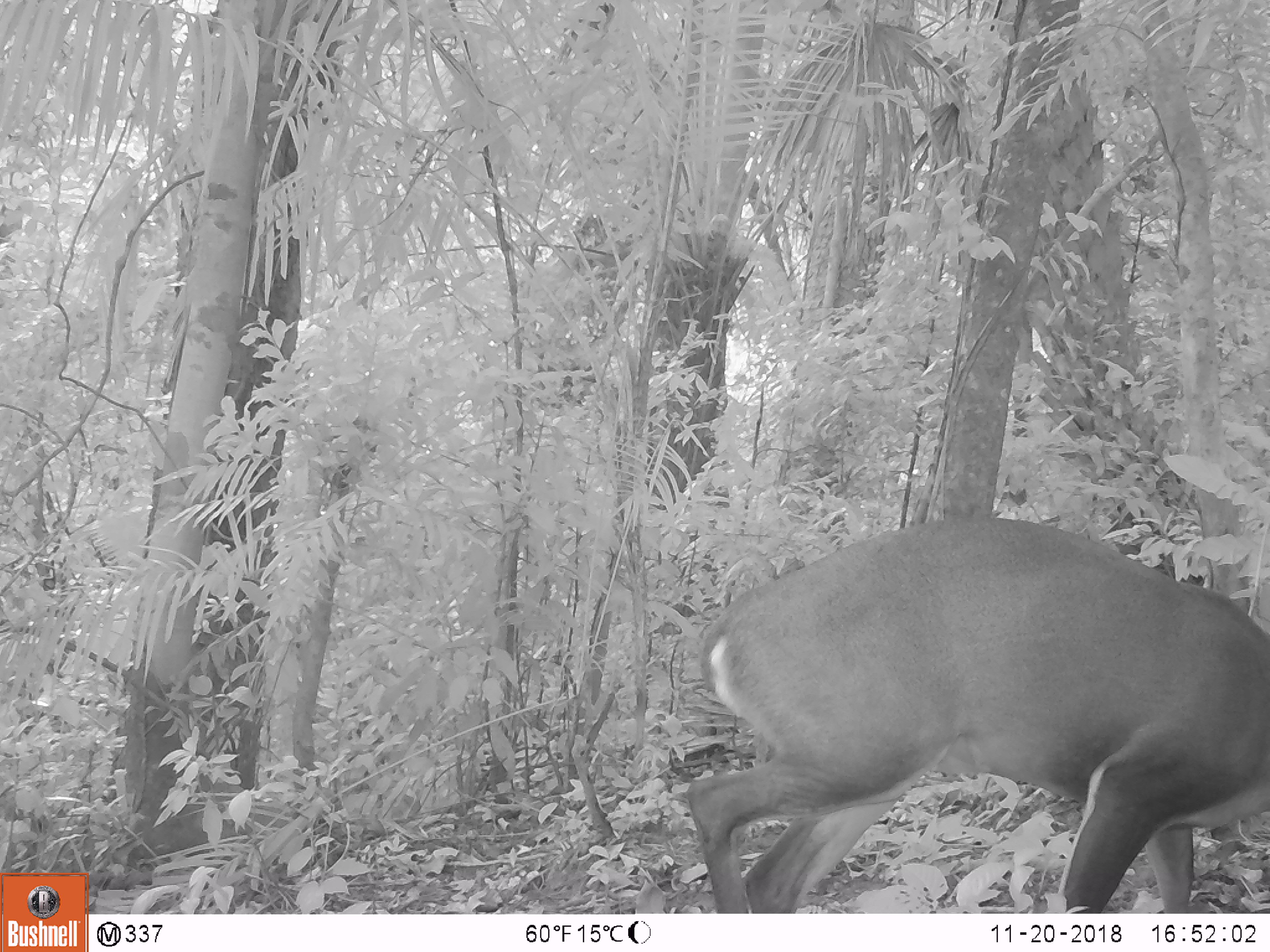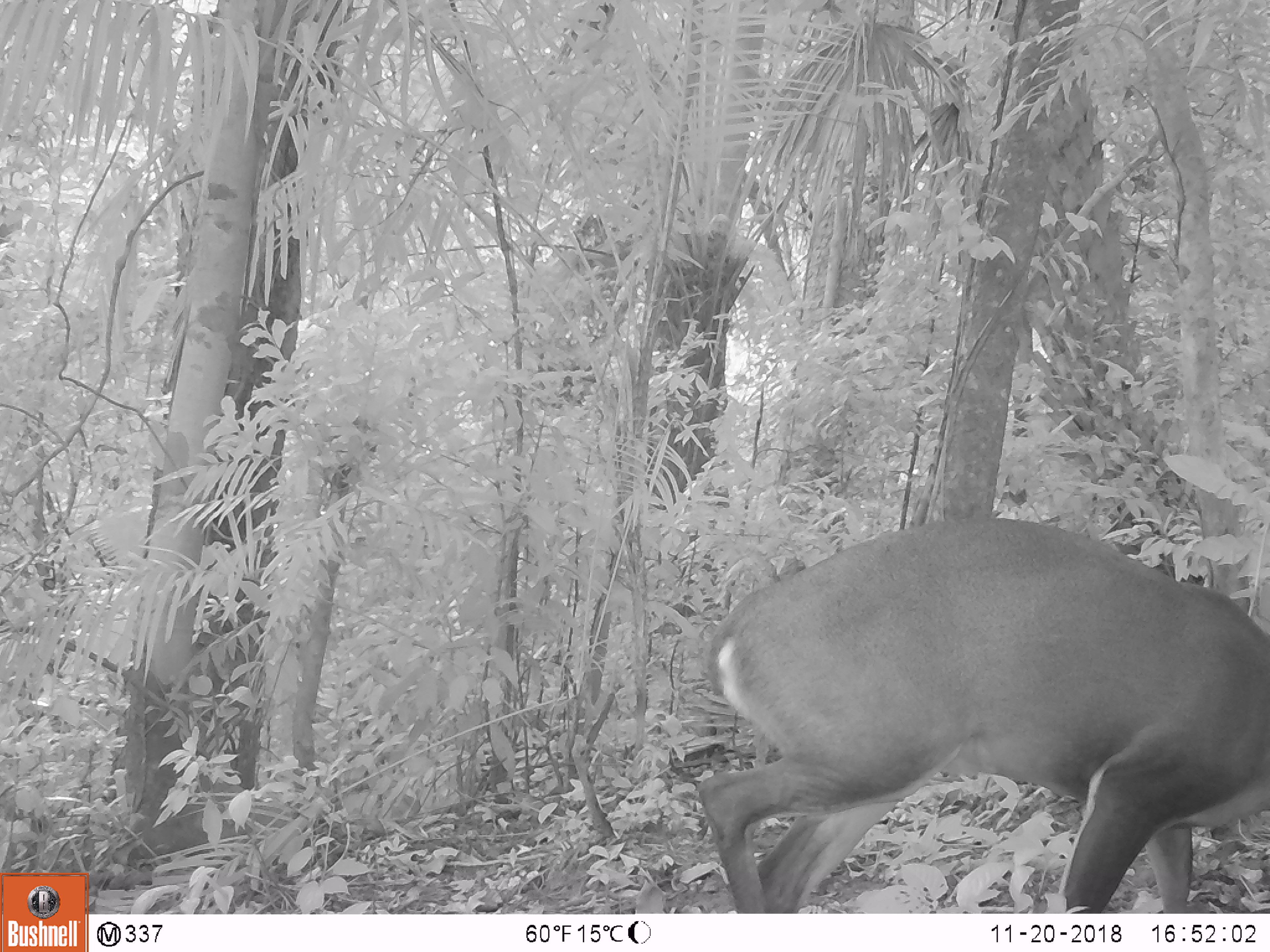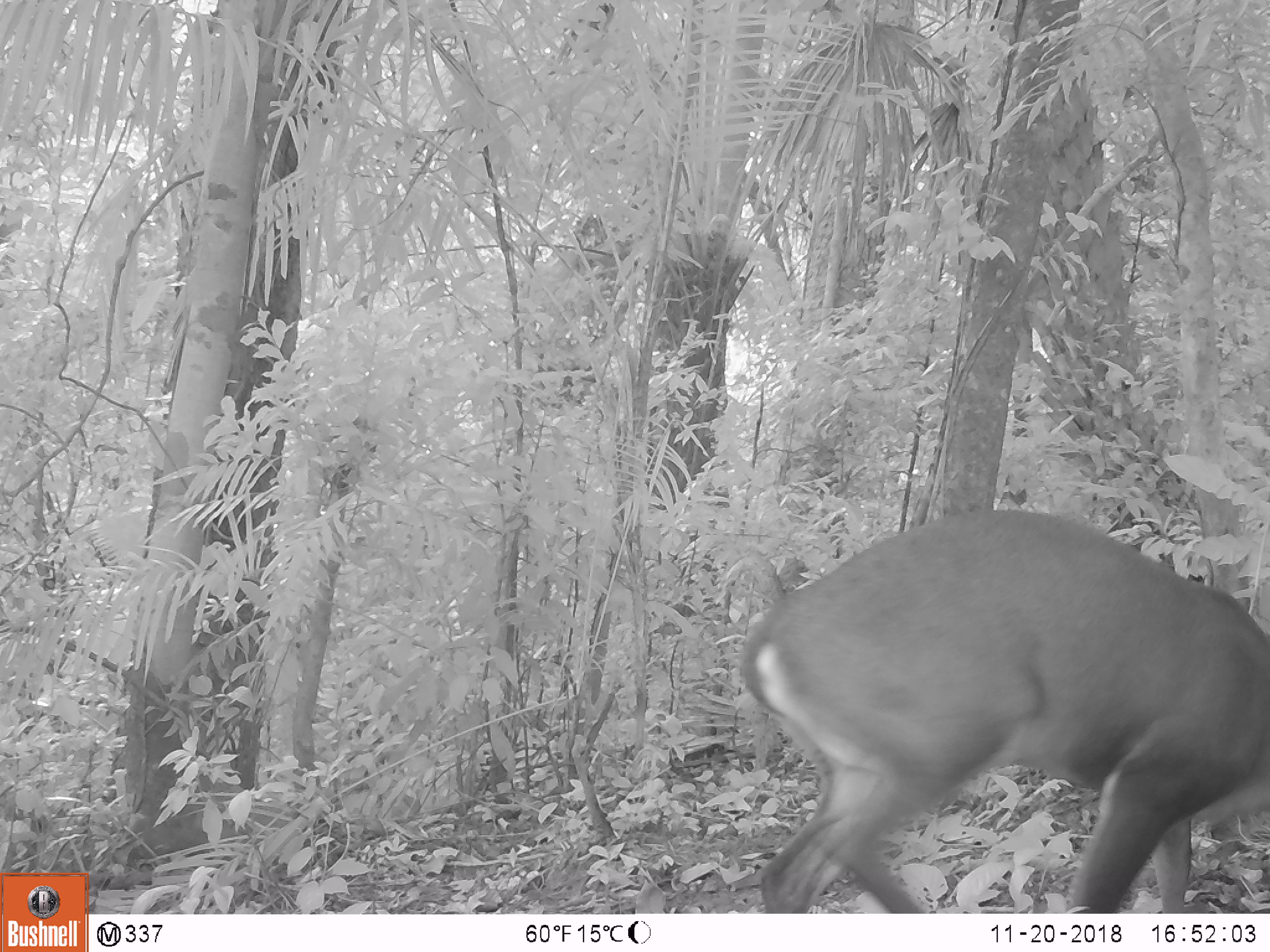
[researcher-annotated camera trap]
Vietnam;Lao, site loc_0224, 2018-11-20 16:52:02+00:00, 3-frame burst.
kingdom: Animalia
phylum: Chordata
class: Mammalia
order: Artiodactyla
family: Cervidae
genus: Muntiacus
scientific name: Muntiacus vuquangensis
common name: large-antlered muntjac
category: large antlered muntjac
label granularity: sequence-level